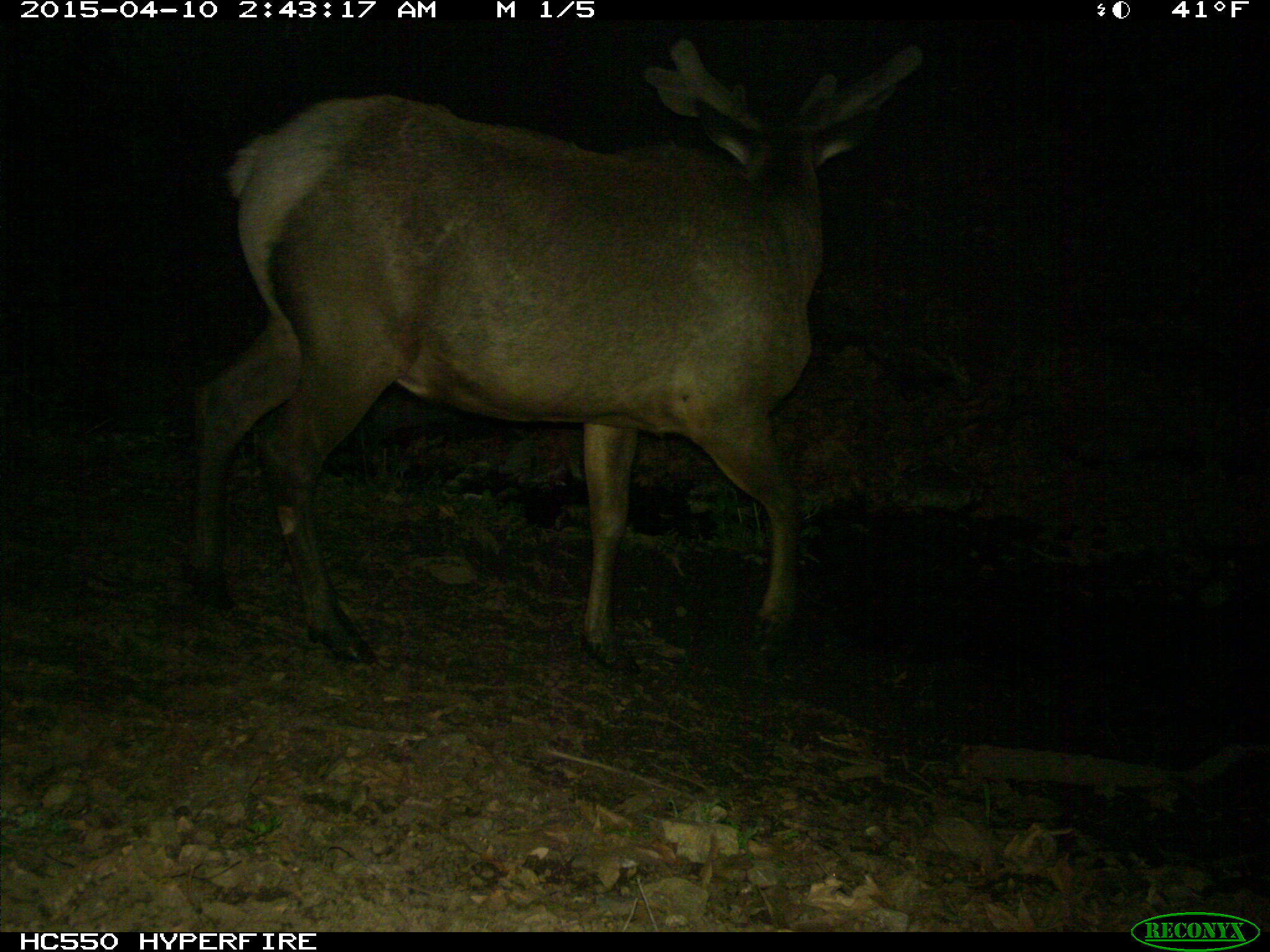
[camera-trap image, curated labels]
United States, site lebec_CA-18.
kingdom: Animalia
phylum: Chordata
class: Mammalia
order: Artiodactyla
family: Cervidae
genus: Cervus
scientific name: Cervus canadensis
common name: elk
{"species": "Cervus canadensis (elk)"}